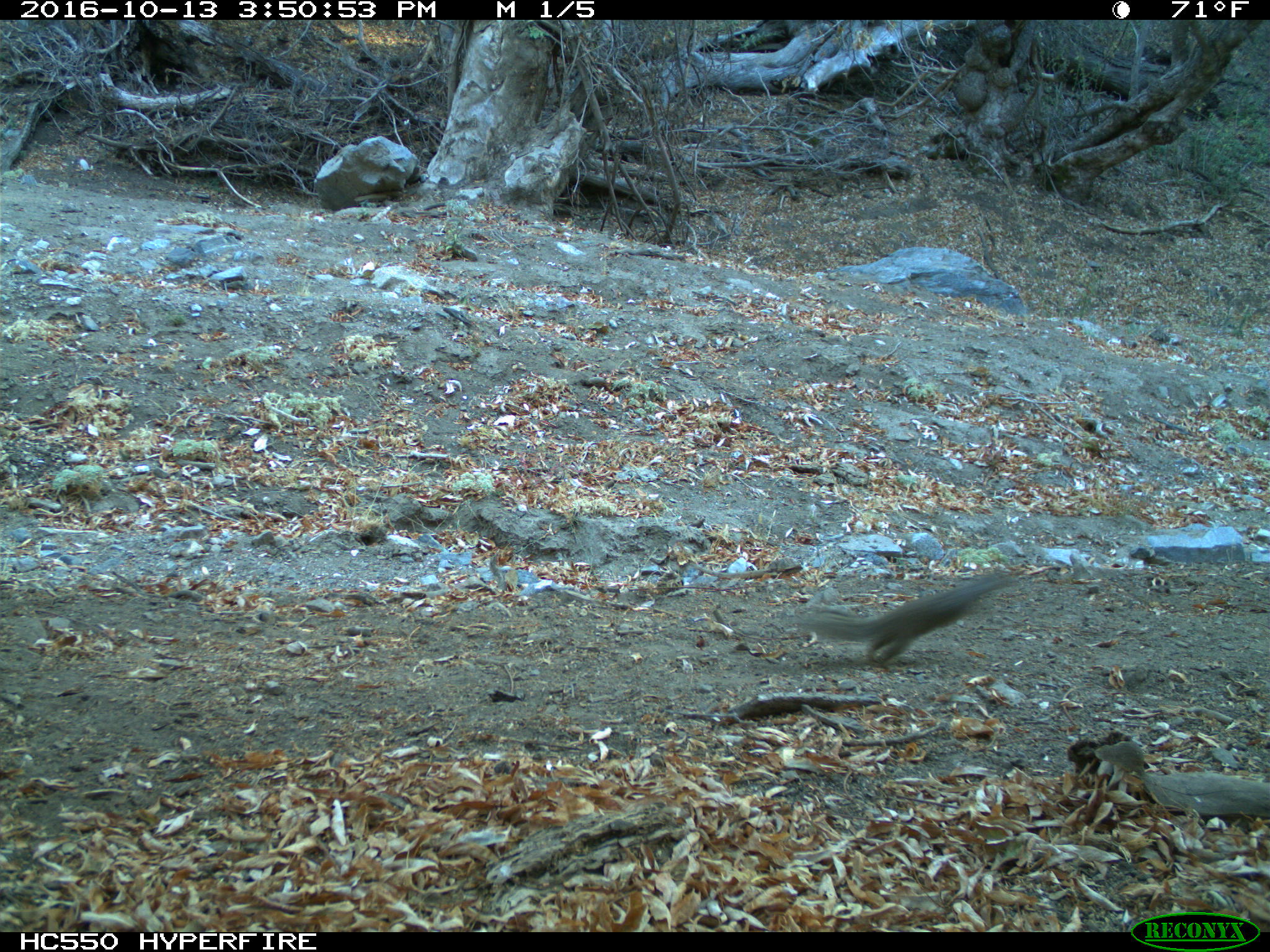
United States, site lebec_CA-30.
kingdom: Animalia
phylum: Chordata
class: Mammalia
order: Rodentia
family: Sciuridae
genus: Otospermophilus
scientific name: Otospermophilus beecheyi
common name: california ground squirrel